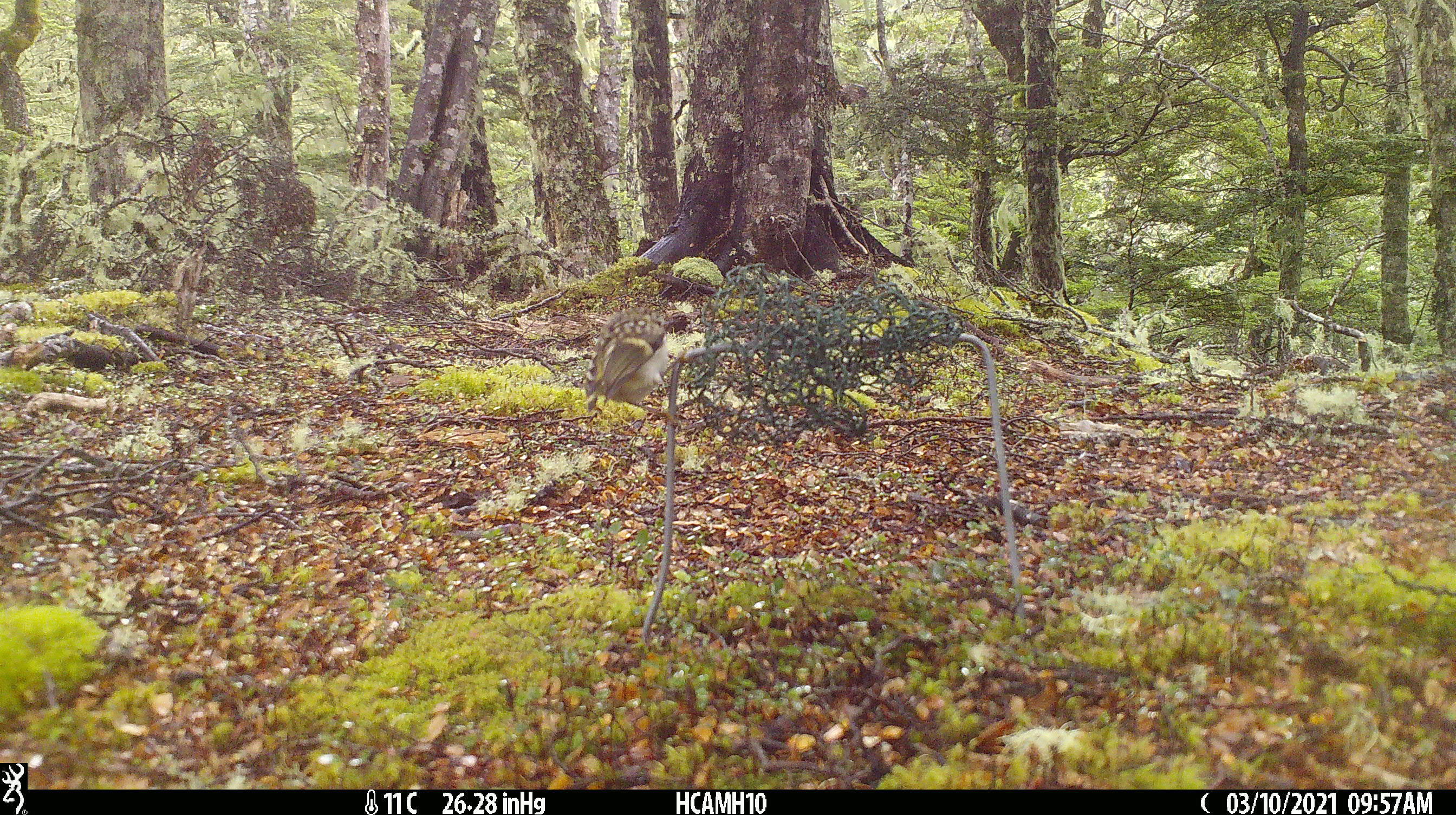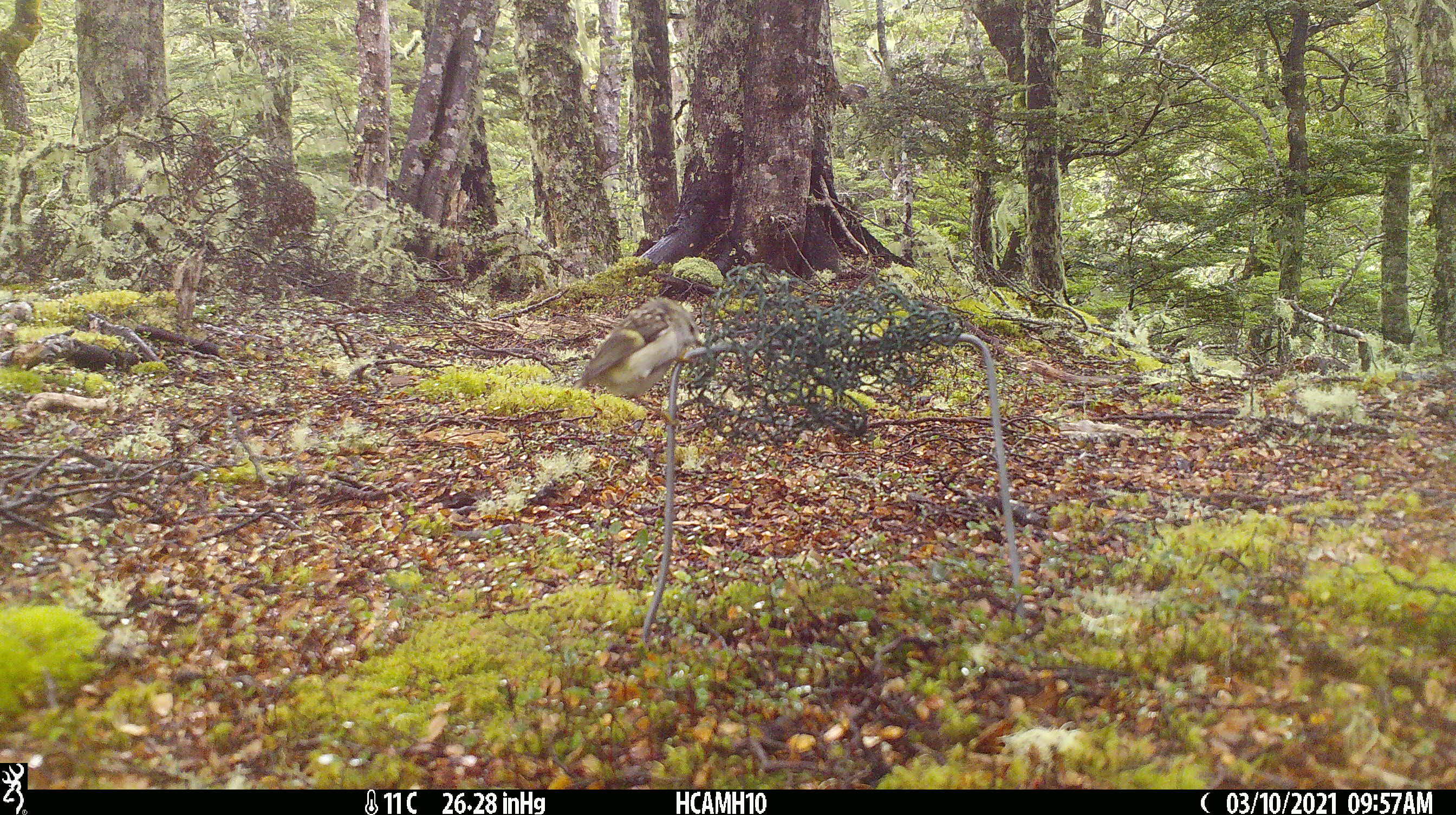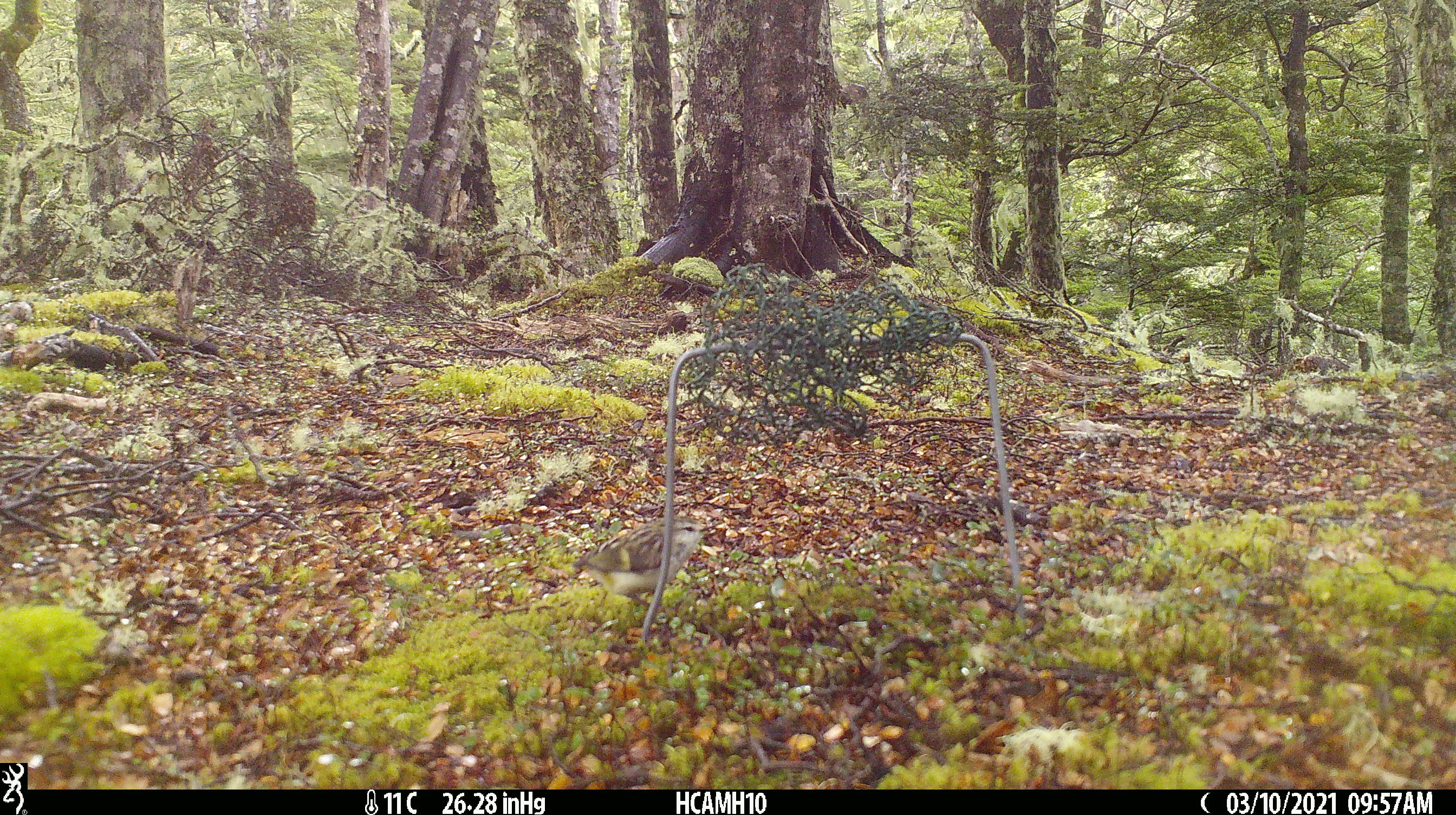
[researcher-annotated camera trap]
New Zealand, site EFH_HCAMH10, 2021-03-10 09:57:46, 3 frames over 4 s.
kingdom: Animalia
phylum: Chordata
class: Aves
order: Passeriformes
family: Acanthisittidae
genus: Acanthisitta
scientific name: Acanthisitta chloris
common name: rifleman